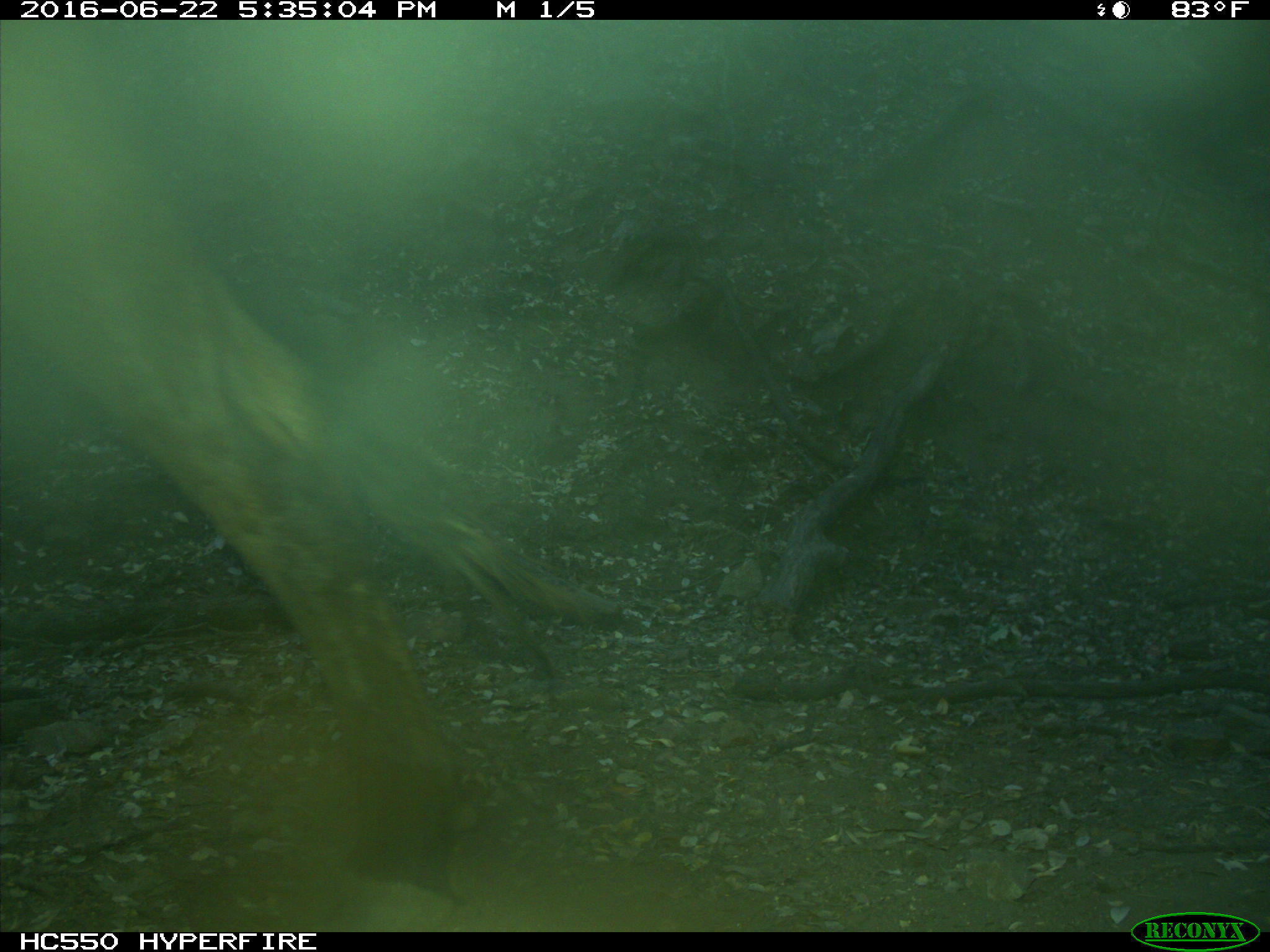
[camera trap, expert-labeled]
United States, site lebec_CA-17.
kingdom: Animalia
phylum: Chordata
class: Mammalia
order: Artiodactyla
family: Bovidae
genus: Bos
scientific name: Bos taurus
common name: domestic cow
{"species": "Bos taurus (domestic cow)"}